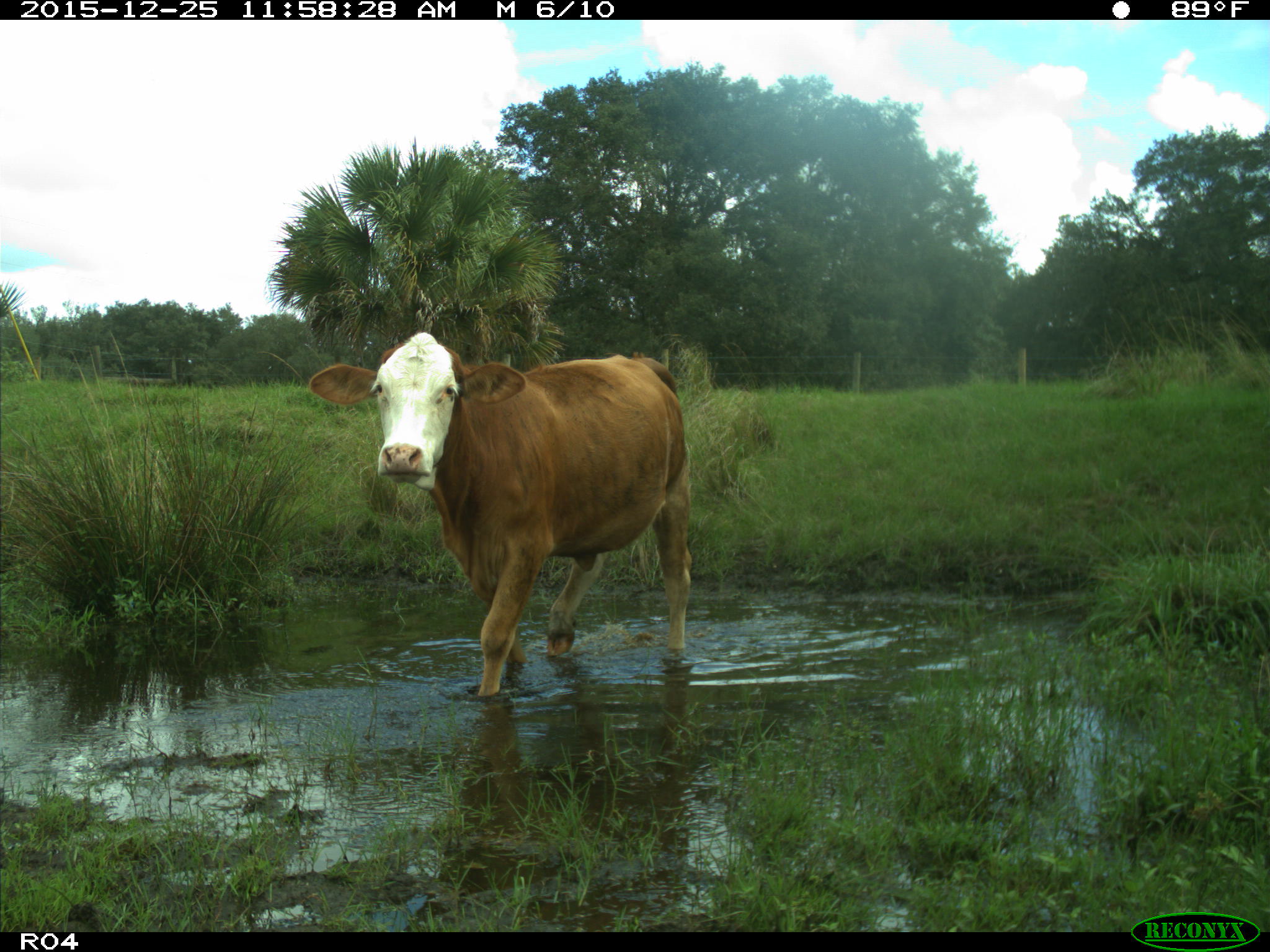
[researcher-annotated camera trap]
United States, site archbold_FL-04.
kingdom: Animalia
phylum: Chordata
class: Mammalia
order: Artiodactyla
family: Bovidae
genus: Bos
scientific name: Bos taurus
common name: domestic cow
Bos taurus (domestic cow).